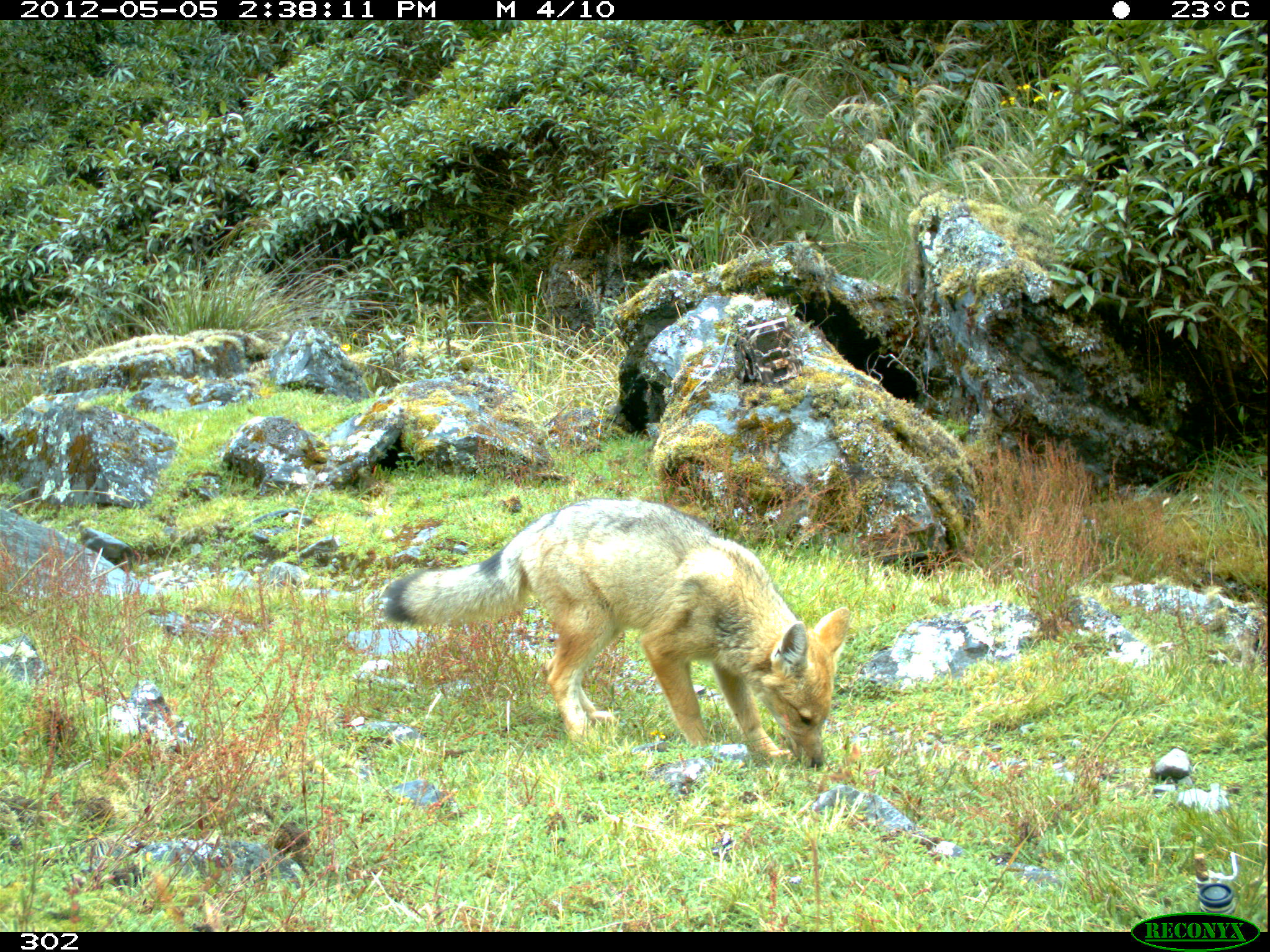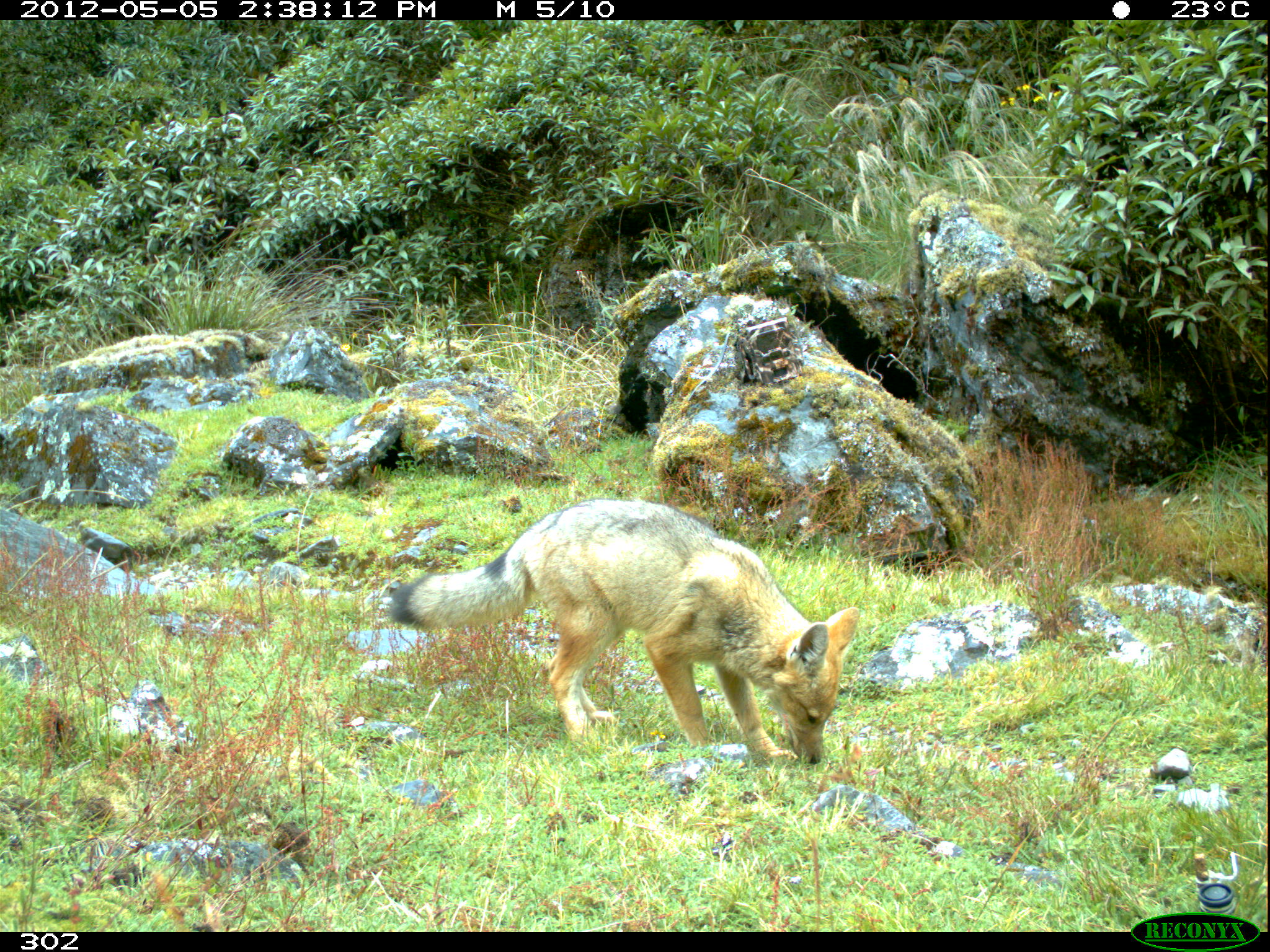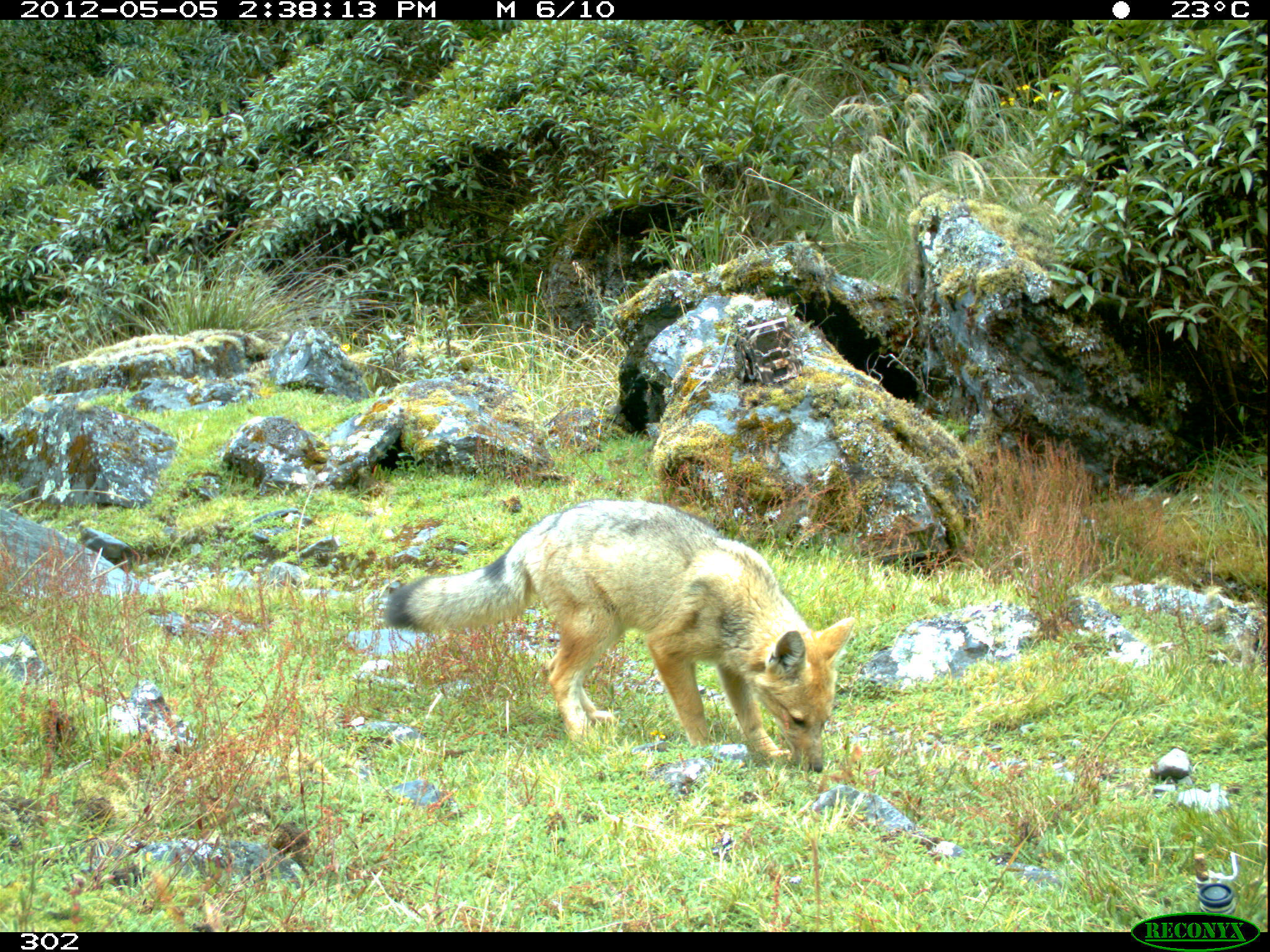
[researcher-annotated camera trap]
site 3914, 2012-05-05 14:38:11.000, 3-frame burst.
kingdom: Animalia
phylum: Chordata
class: Mammalia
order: Carnivora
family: Canidae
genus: Lycalopex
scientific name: Lycalopex culpaeus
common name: culpeo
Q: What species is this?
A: Lycalopex culpaeus (culpeo).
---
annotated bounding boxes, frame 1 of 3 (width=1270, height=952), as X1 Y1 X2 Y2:
lycalopex culpaeus: 384 496 851 769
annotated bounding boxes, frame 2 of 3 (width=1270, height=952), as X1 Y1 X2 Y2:
lycalopex culpaeus: 388 498 861 764